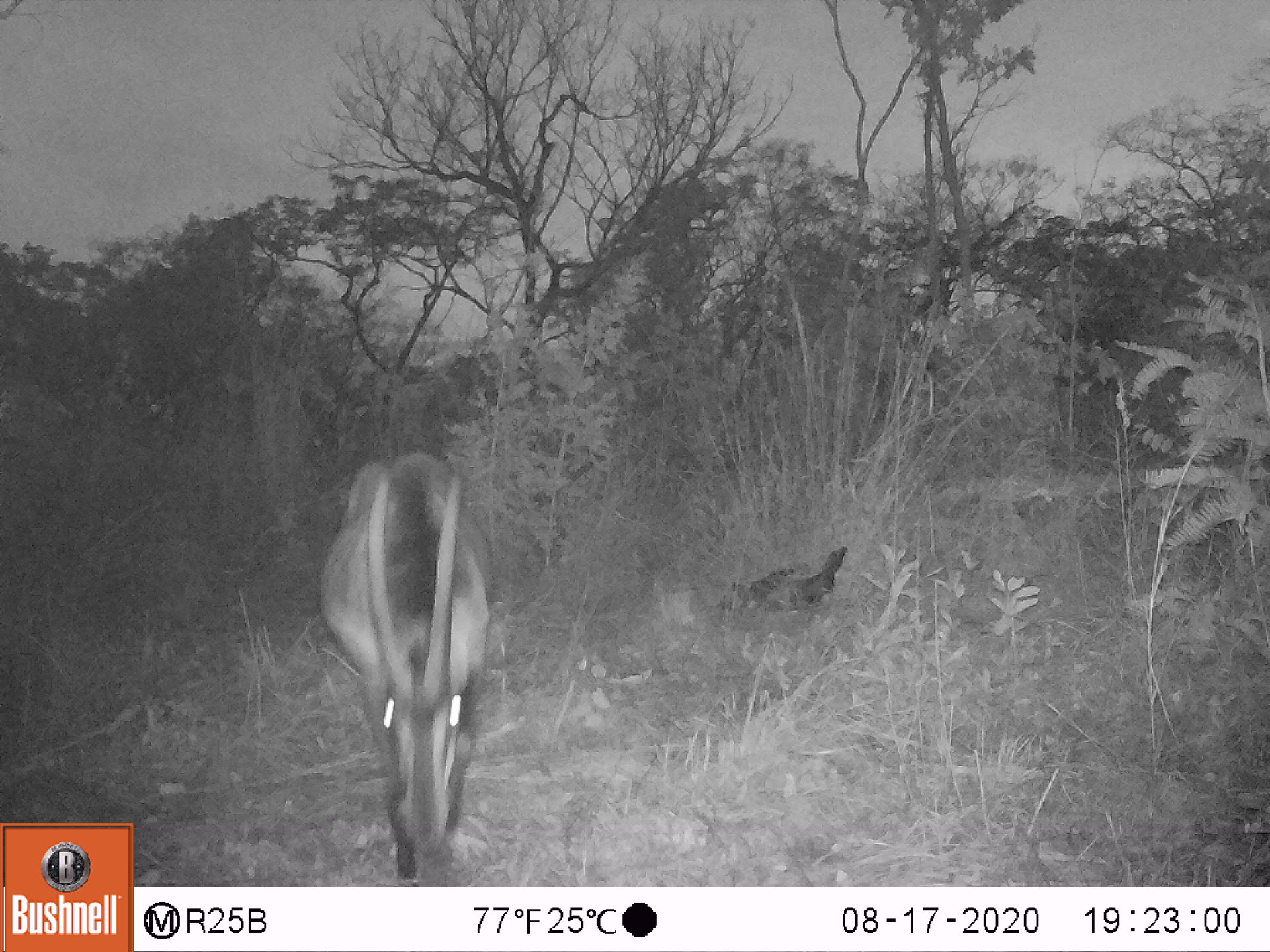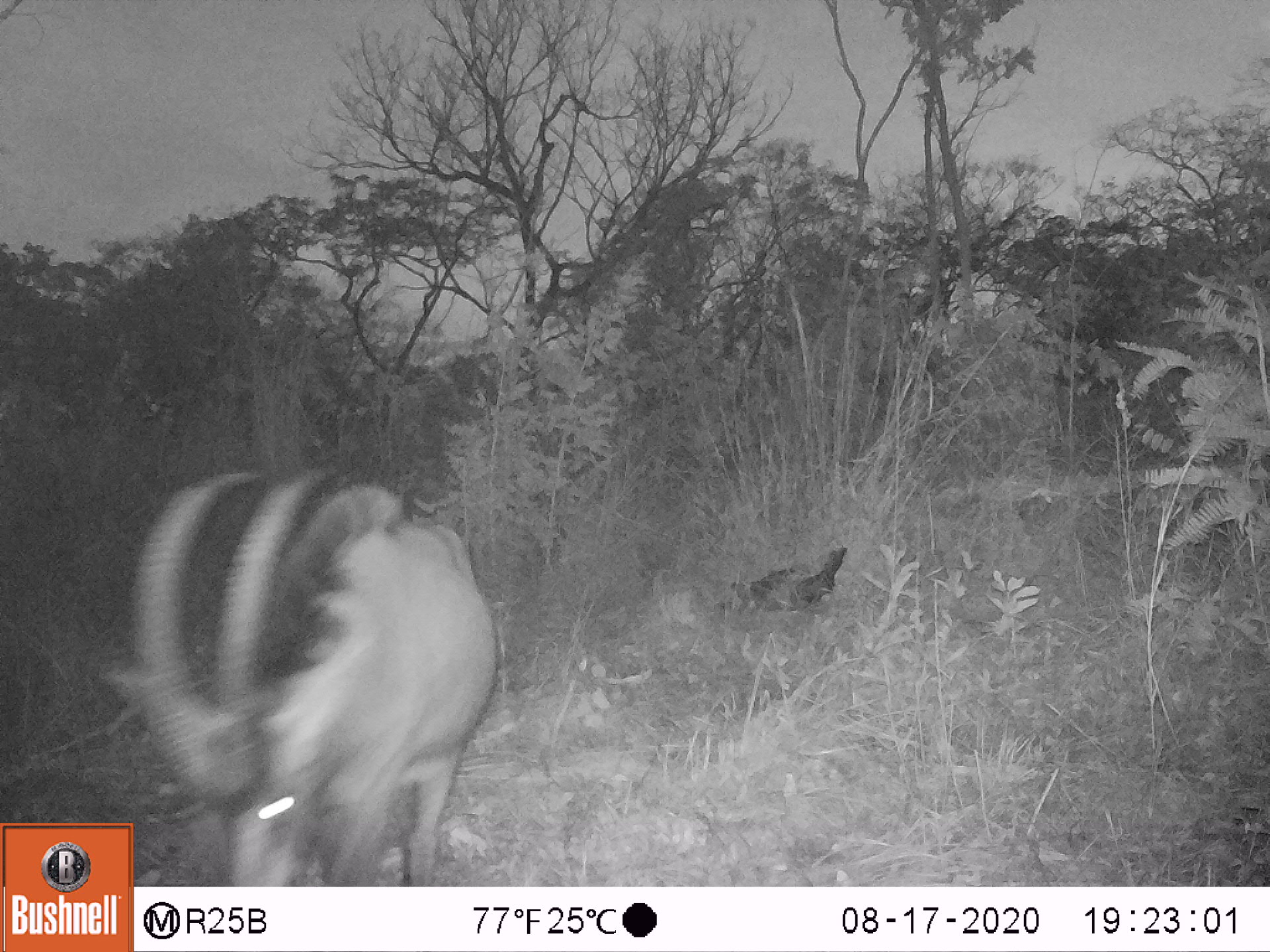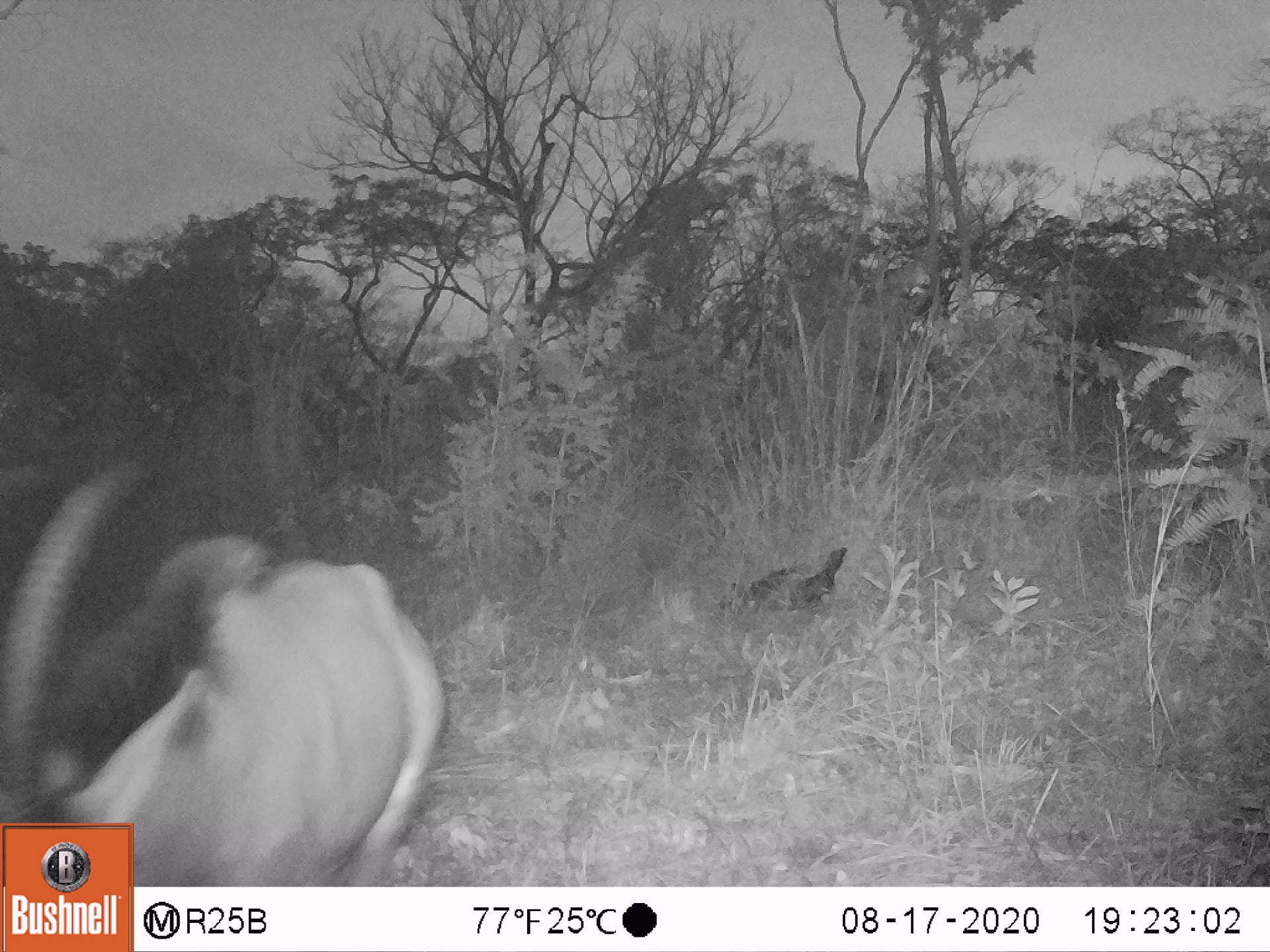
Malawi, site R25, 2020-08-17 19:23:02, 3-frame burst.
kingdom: Animalia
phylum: Chordata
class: Mammalia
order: Artiodactyla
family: Bovidae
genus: Hippotragus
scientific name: Hippotragus niger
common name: sable antelope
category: sable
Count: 1.